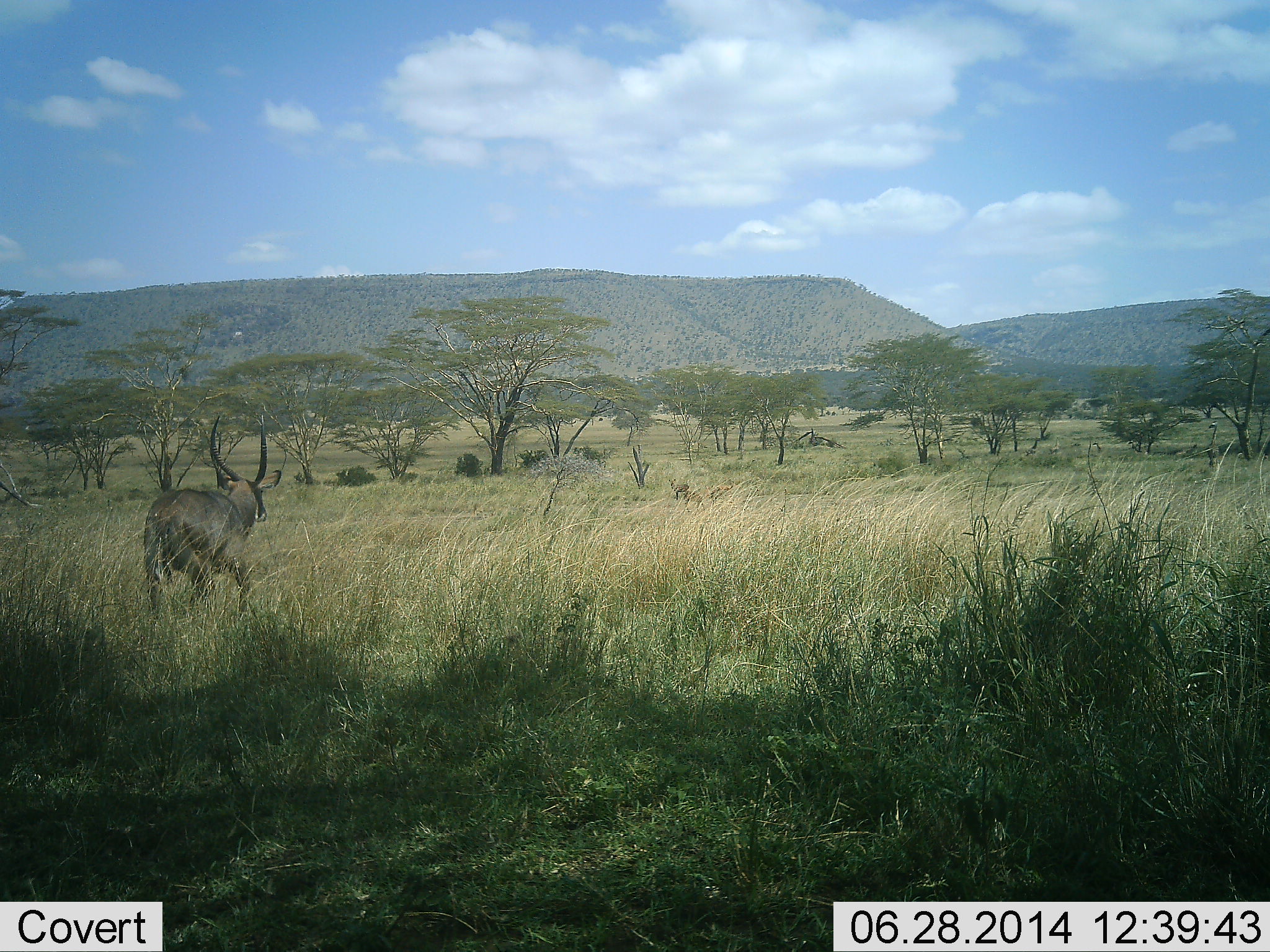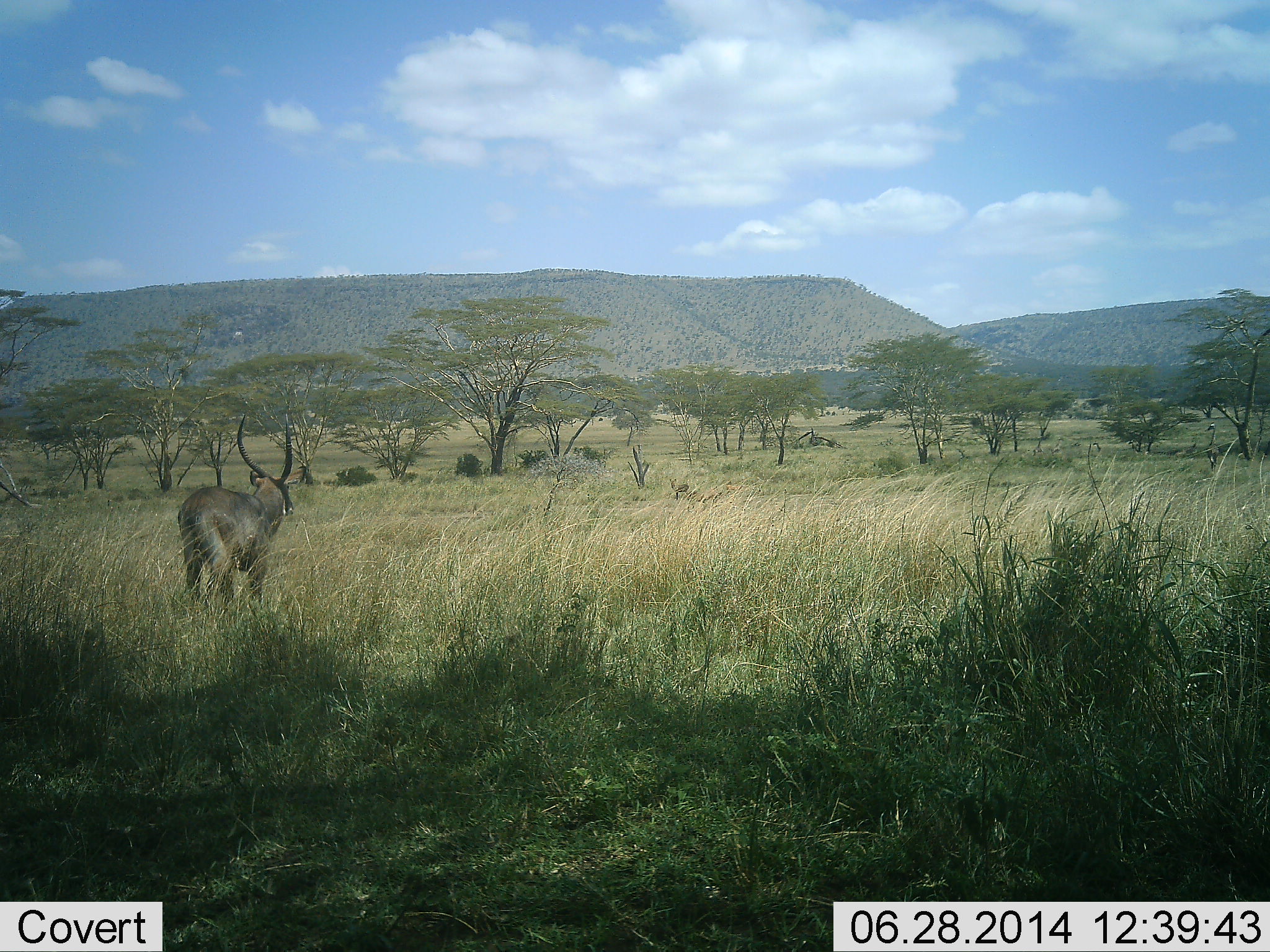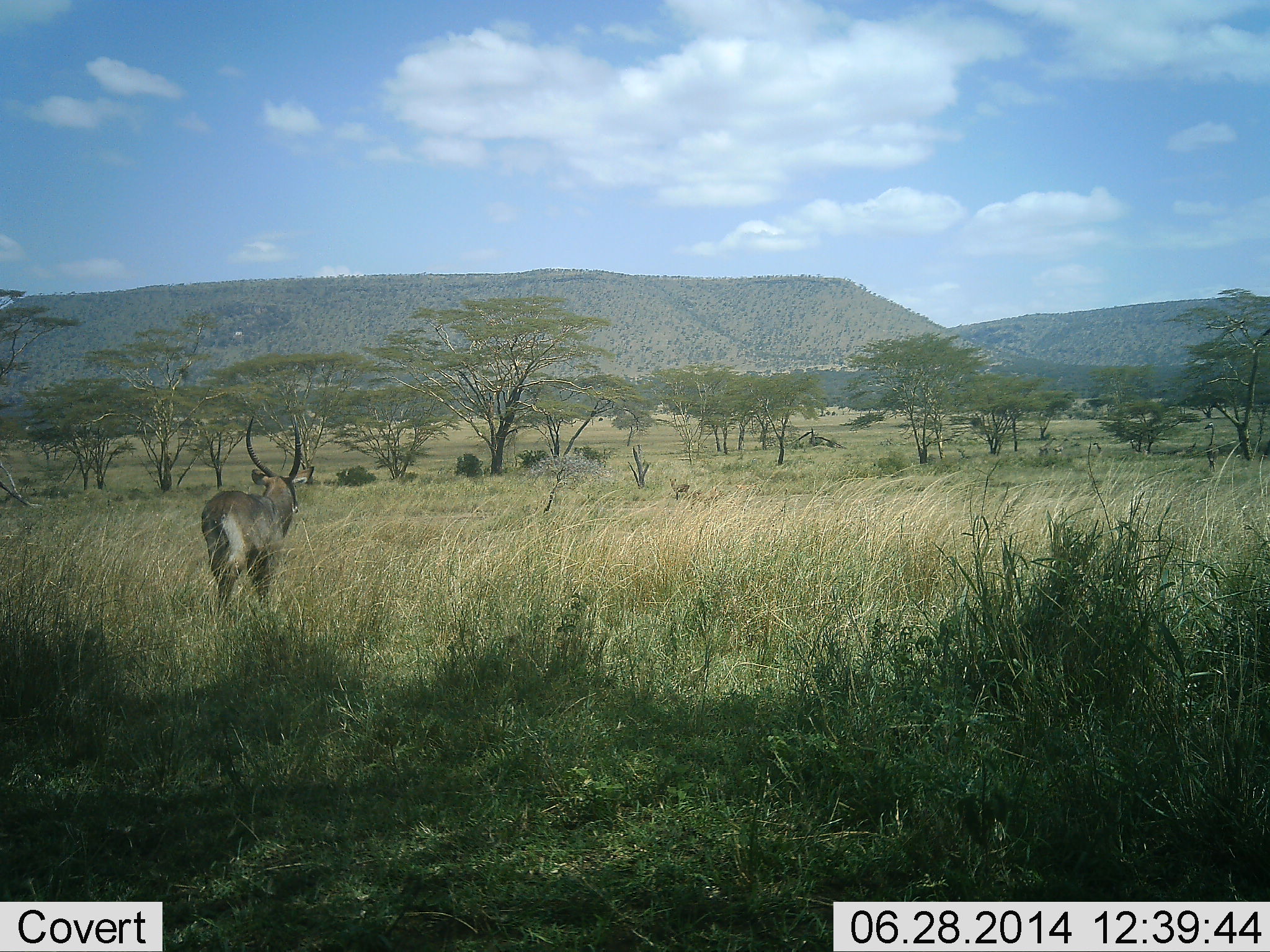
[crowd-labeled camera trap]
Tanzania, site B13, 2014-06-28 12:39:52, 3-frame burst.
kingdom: Animalia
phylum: Chordata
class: Mammalia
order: Artiodactyla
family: Bovidae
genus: Kobus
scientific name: Kobus ellipsiprymnus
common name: waterbuck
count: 1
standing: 25%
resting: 0%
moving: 83%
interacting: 0%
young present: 0%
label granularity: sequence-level